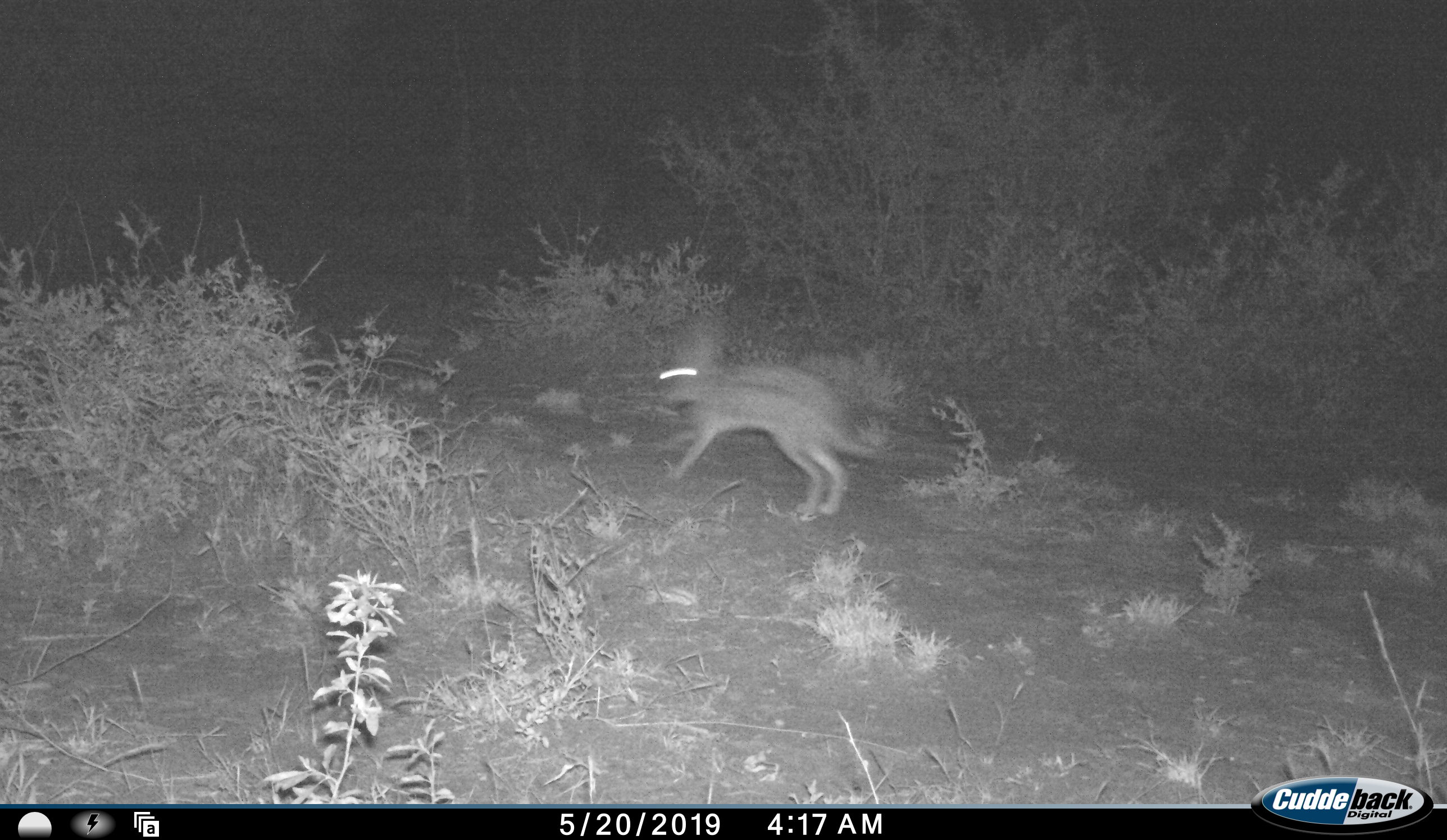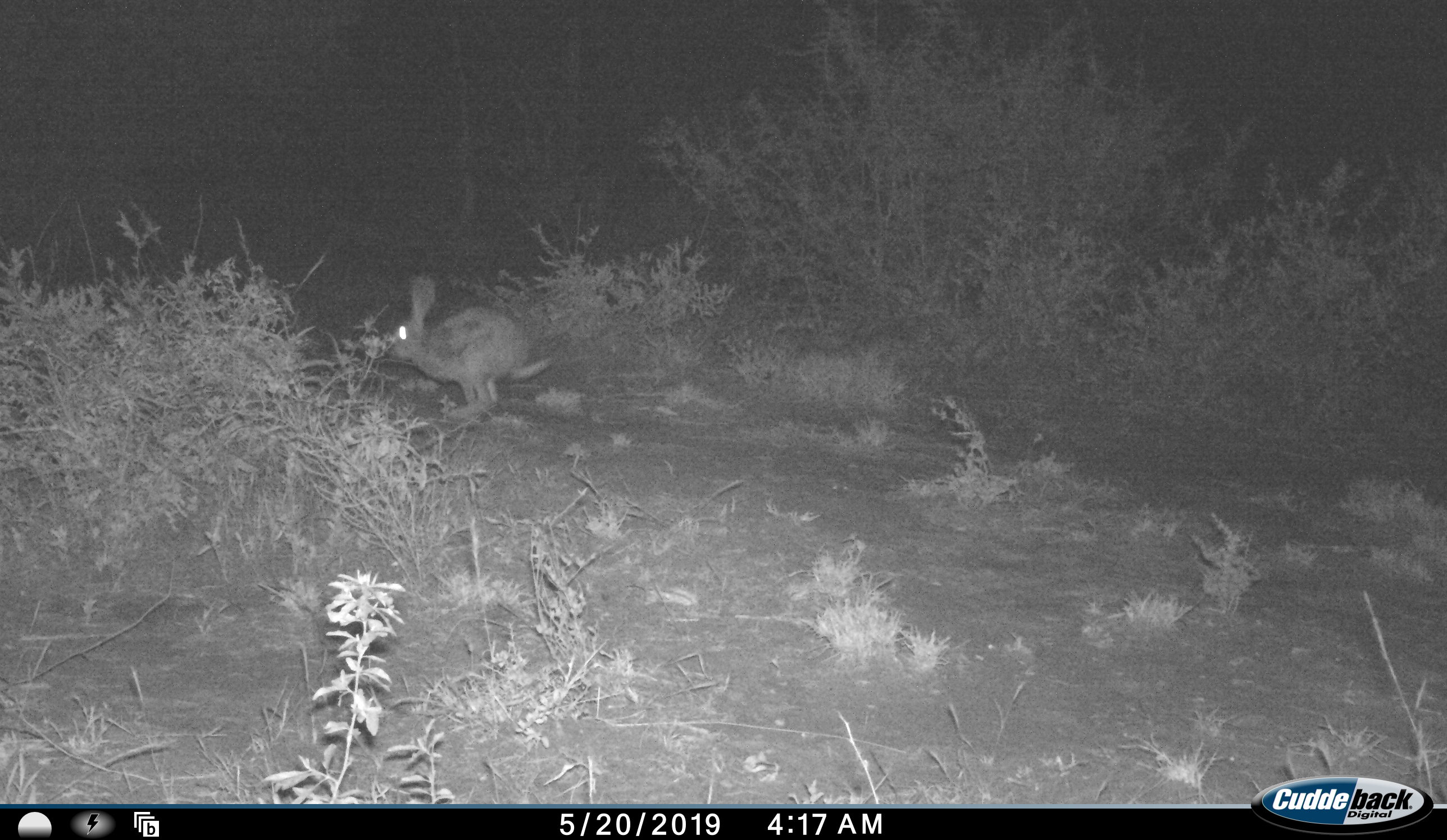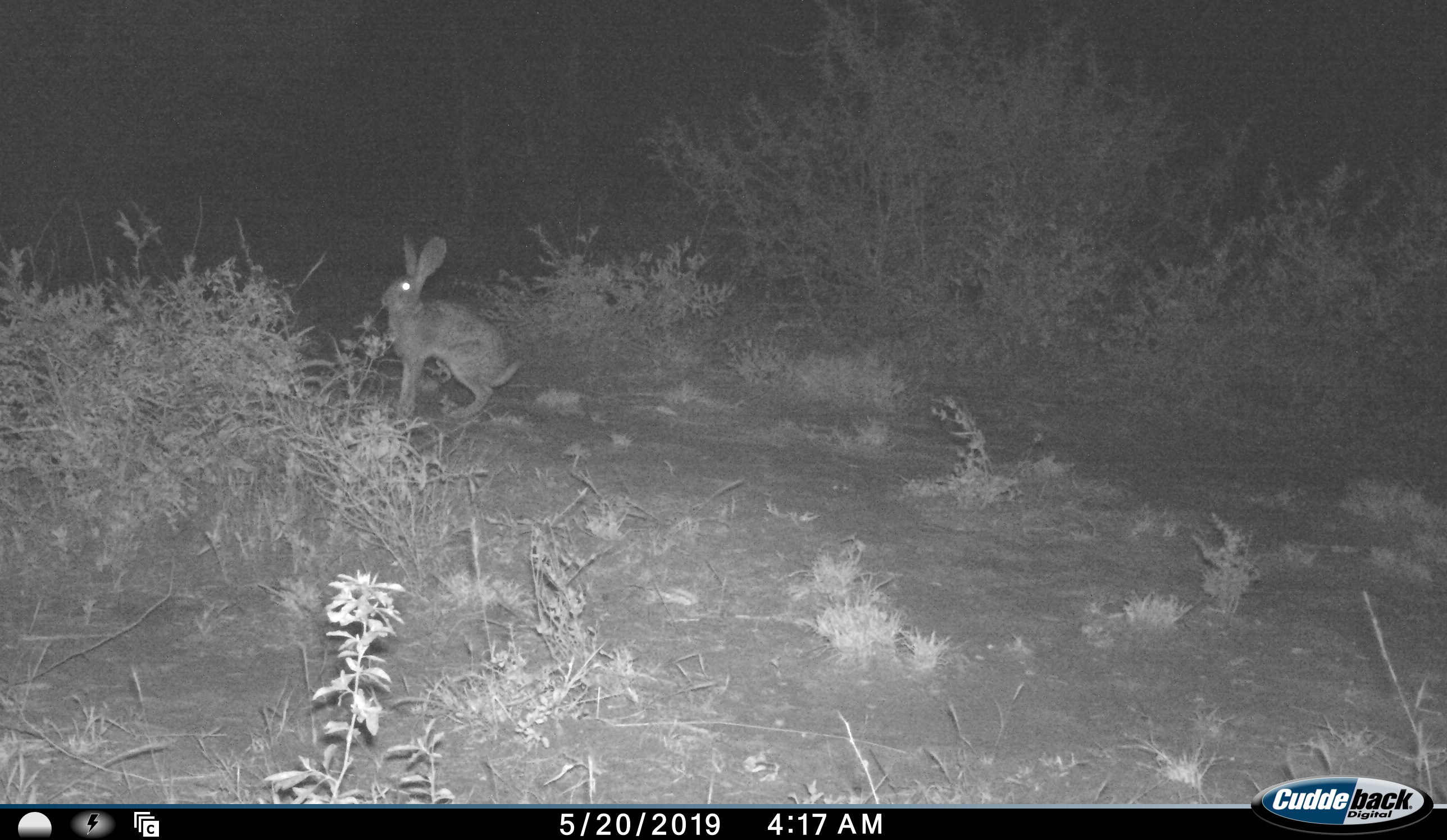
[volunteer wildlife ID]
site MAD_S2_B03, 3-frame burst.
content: unidentified animal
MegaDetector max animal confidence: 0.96